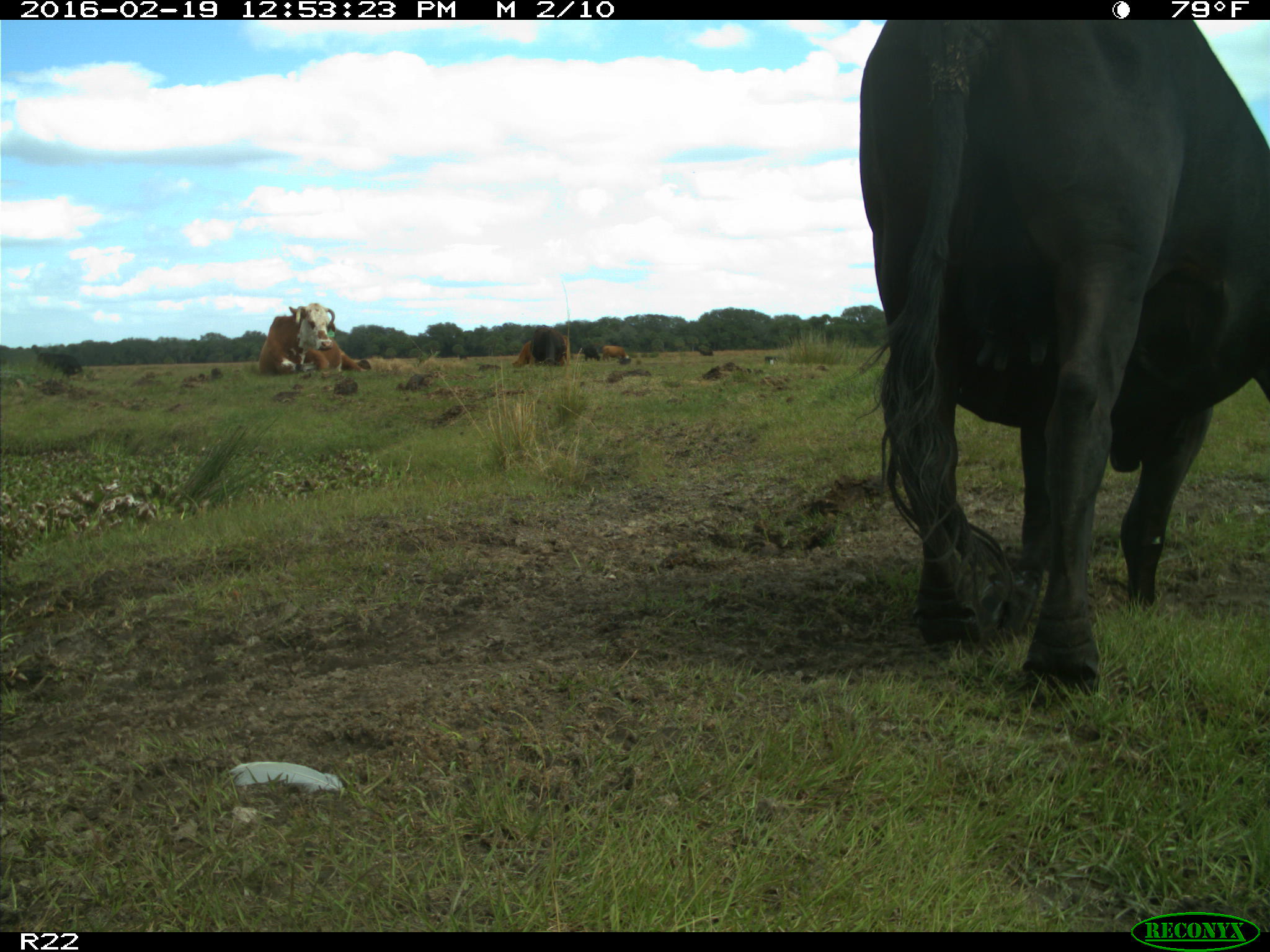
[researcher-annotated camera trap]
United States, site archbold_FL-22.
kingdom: Animalia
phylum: Chordata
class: Mammalia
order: Artiodactyla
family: Bovidae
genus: Bos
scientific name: Bos taurus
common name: domestic cow